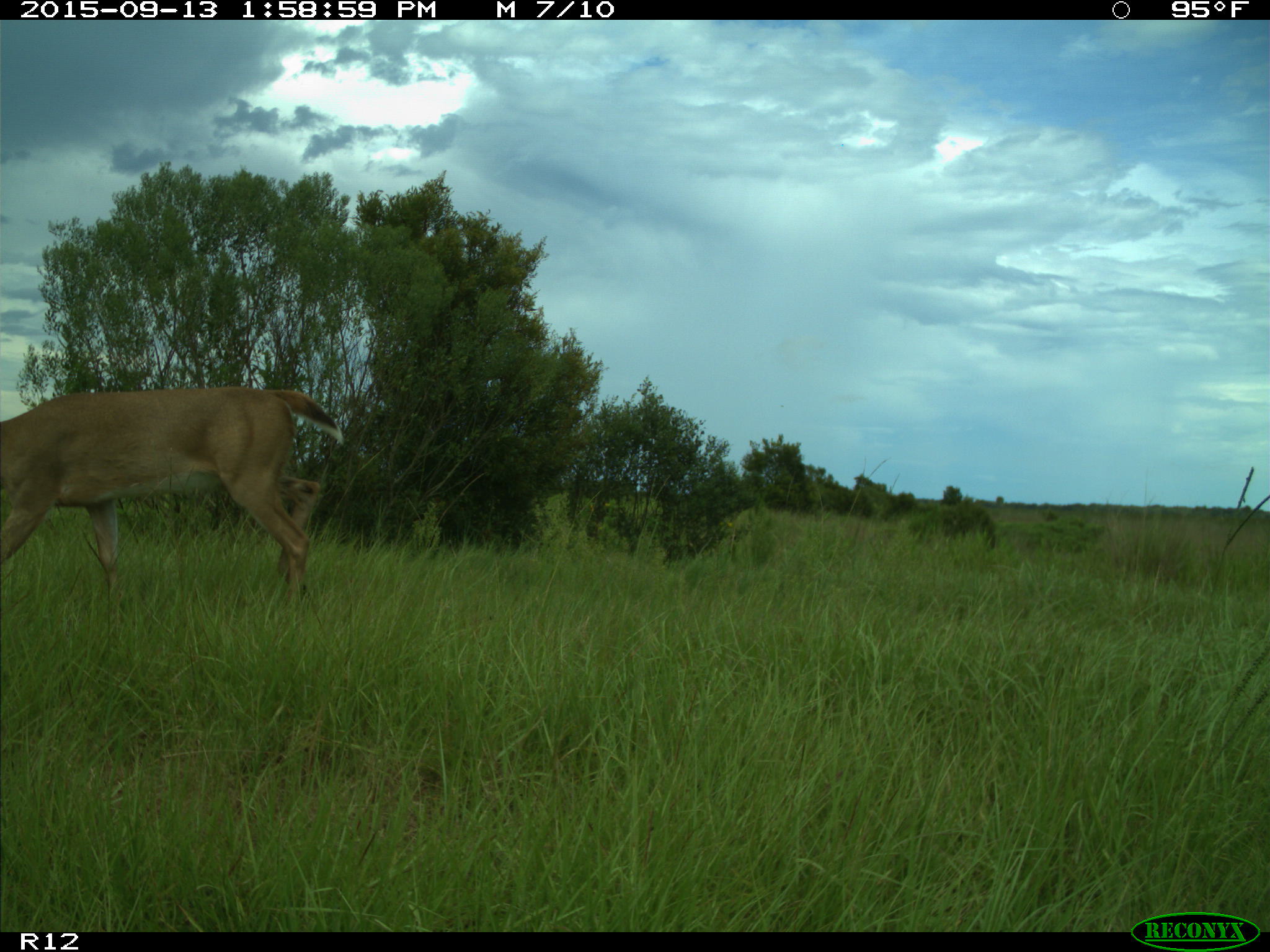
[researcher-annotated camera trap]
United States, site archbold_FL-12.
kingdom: Animalia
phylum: Chordata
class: Mammalia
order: Artiodactyla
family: Cervidae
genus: Odocoileus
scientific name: Odocoileus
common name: deer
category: unidentified deer